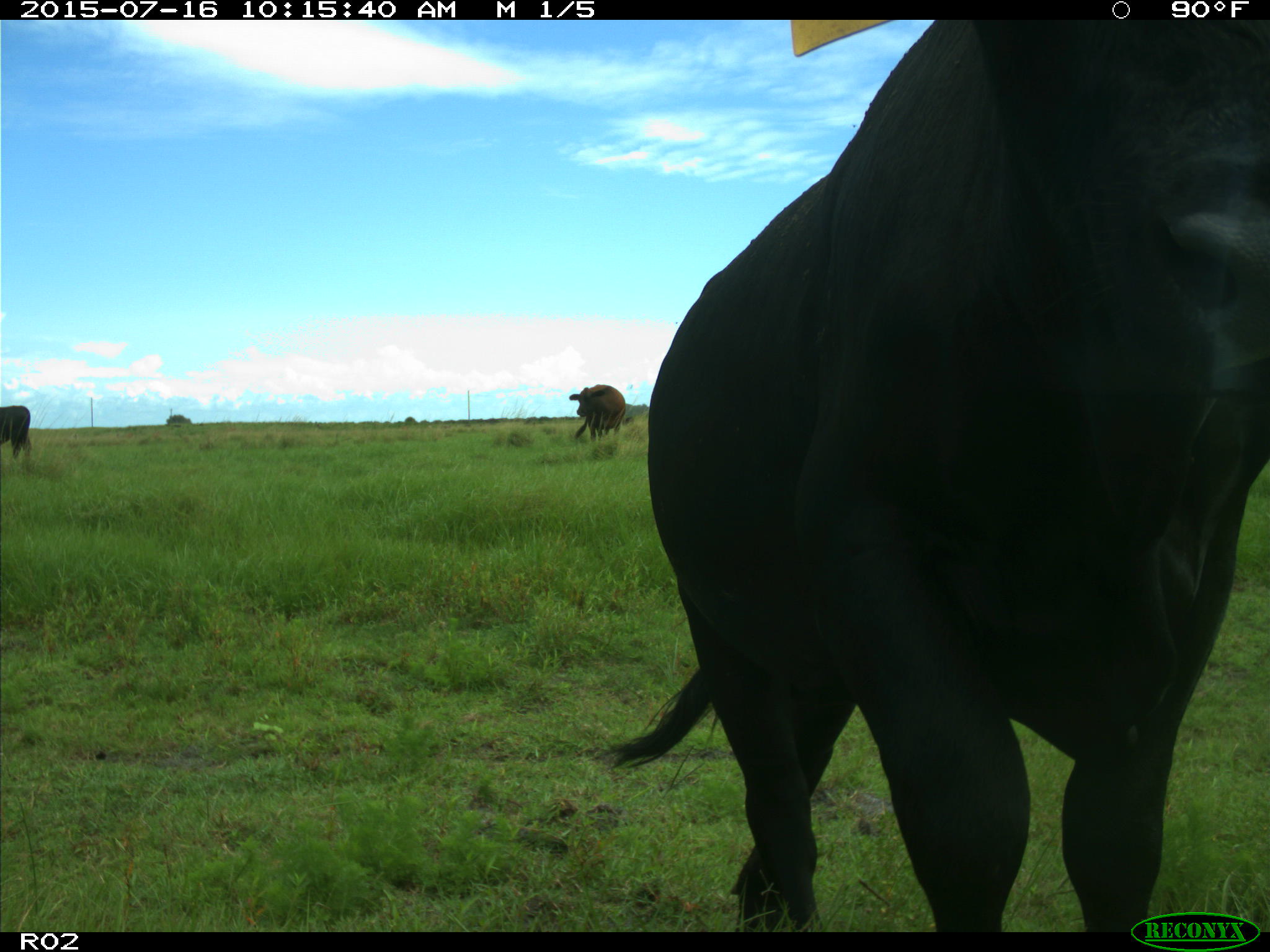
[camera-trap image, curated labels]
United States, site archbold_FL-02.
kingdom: Animalia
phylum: Chordata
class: Mammalia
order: Artiodactyla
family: Bovidae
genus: Bos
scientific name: Bos taurus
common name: domestic cow